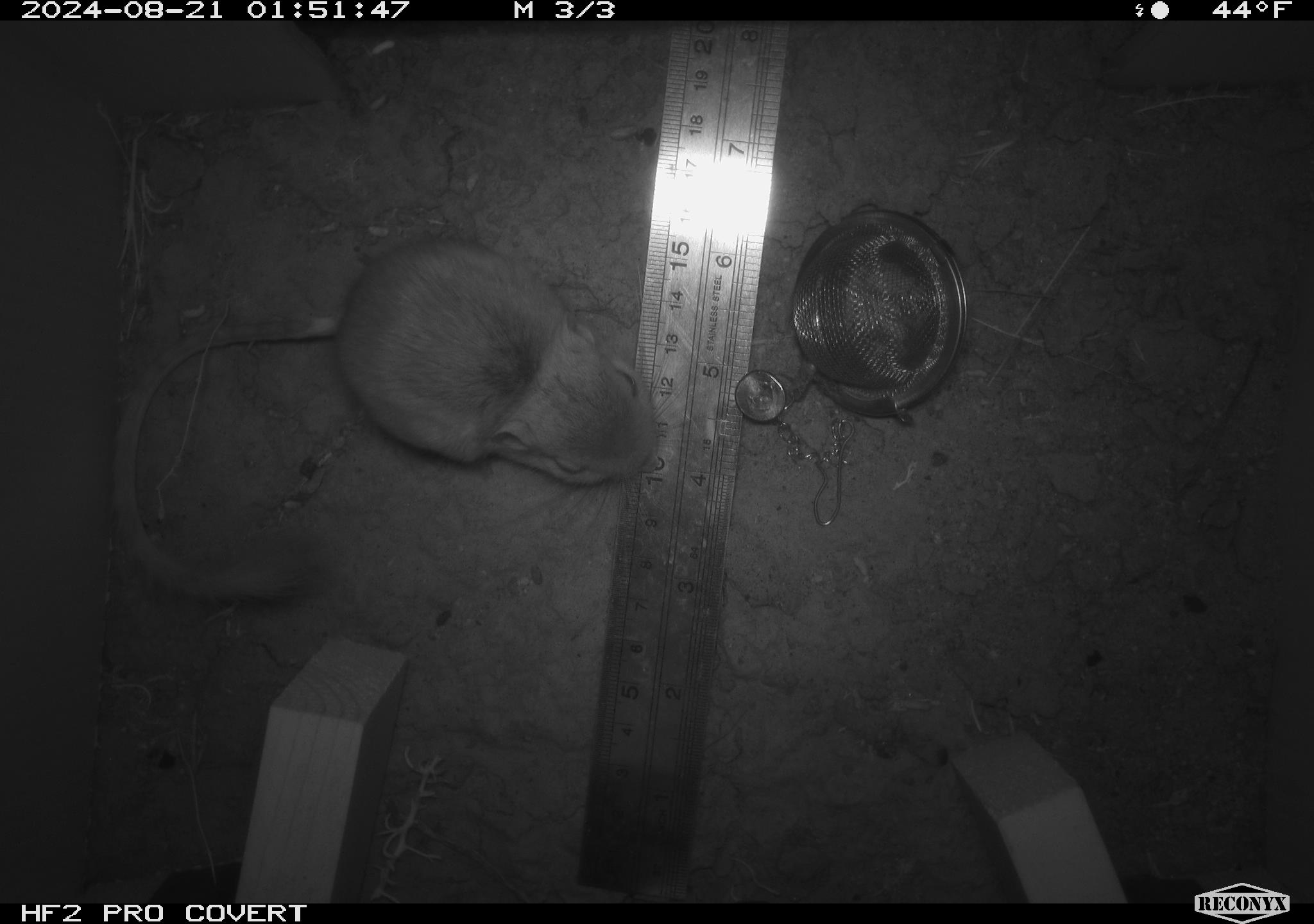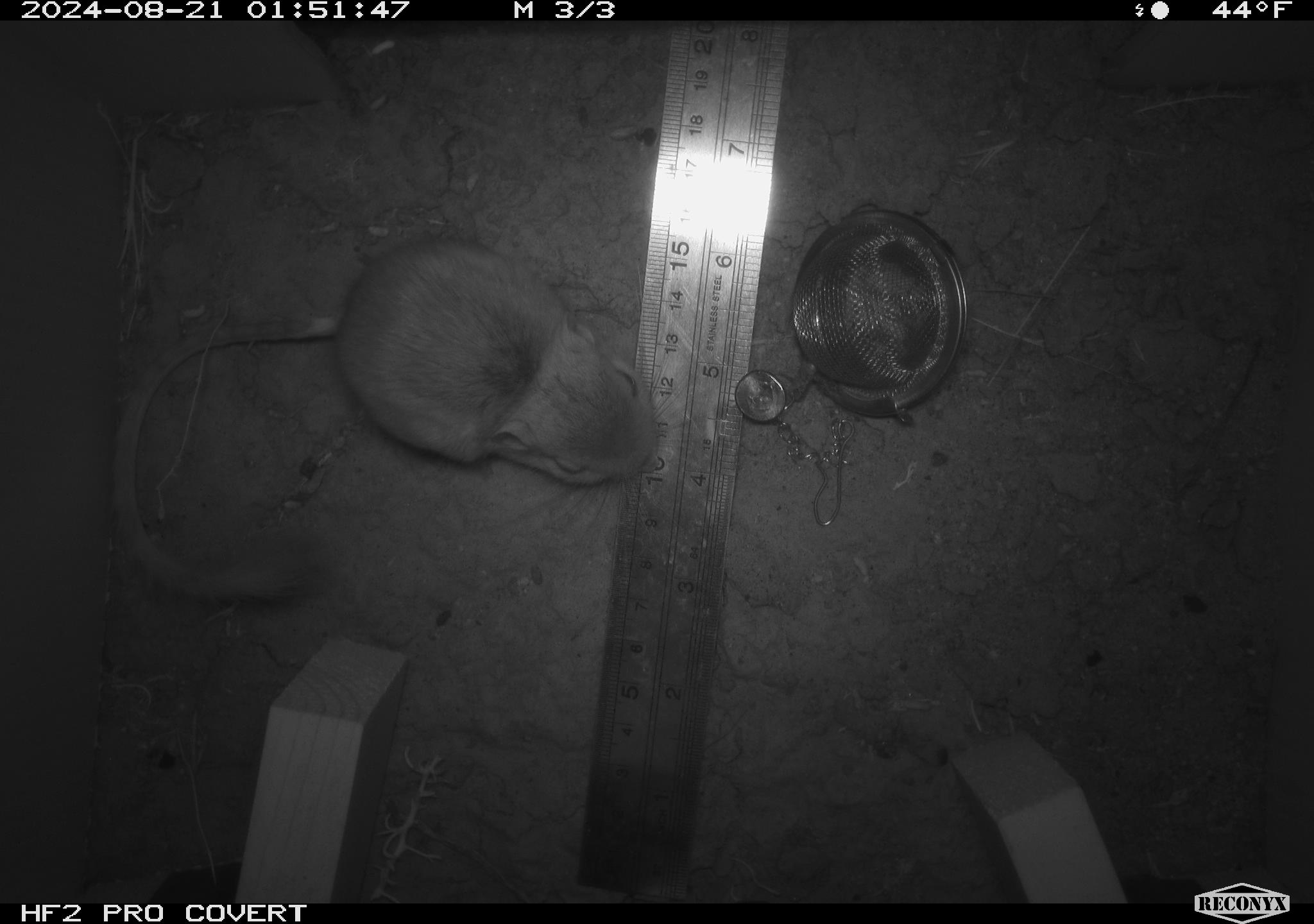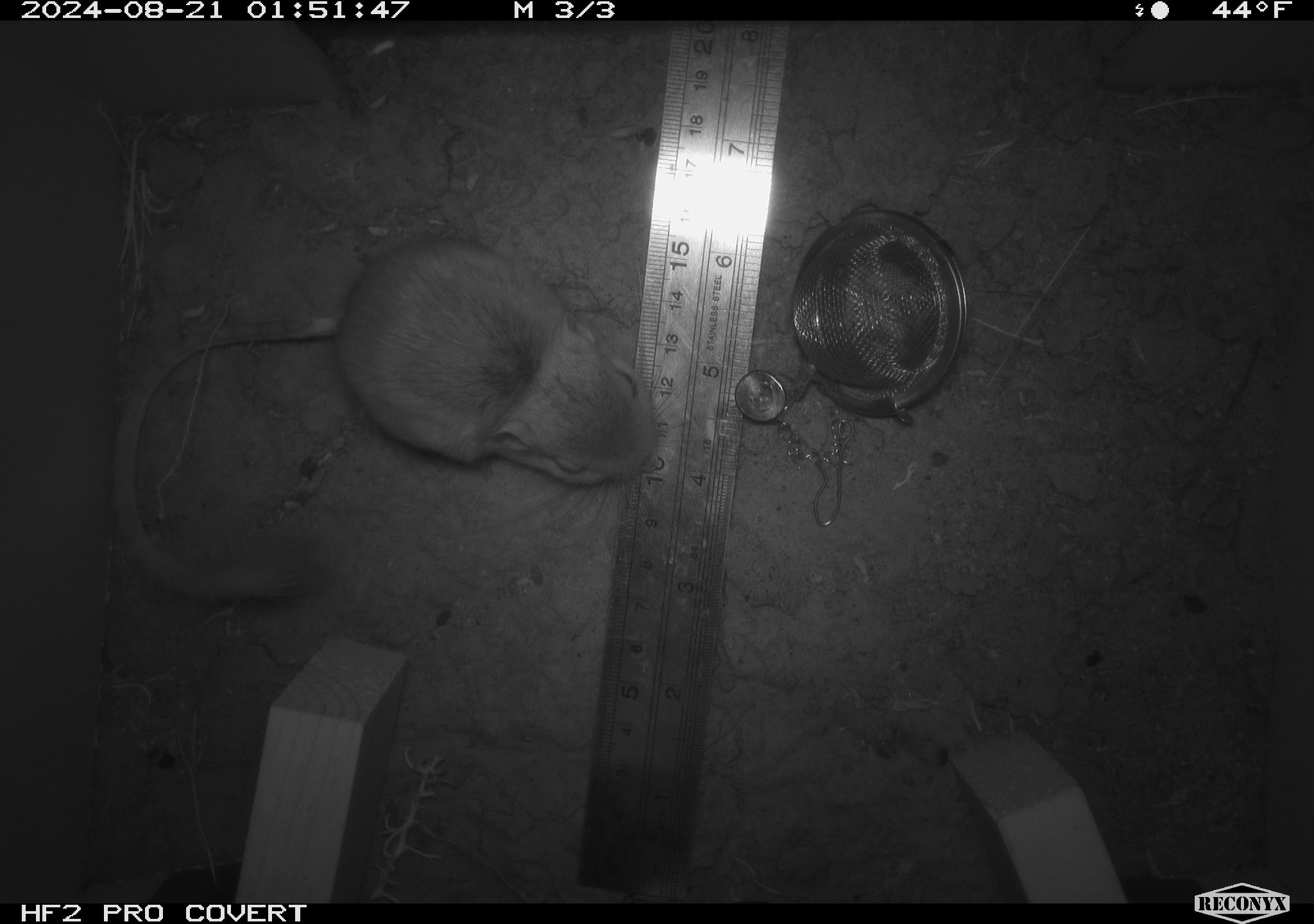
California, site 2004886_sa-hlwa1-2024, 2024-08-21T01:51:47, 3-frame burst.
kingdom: Animalia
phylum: Chordata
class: Mammalia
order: Rodentia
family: Heteromyidae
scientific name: Heteromyidae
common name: kangaroo rats and pocket mice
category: heteromyidae family